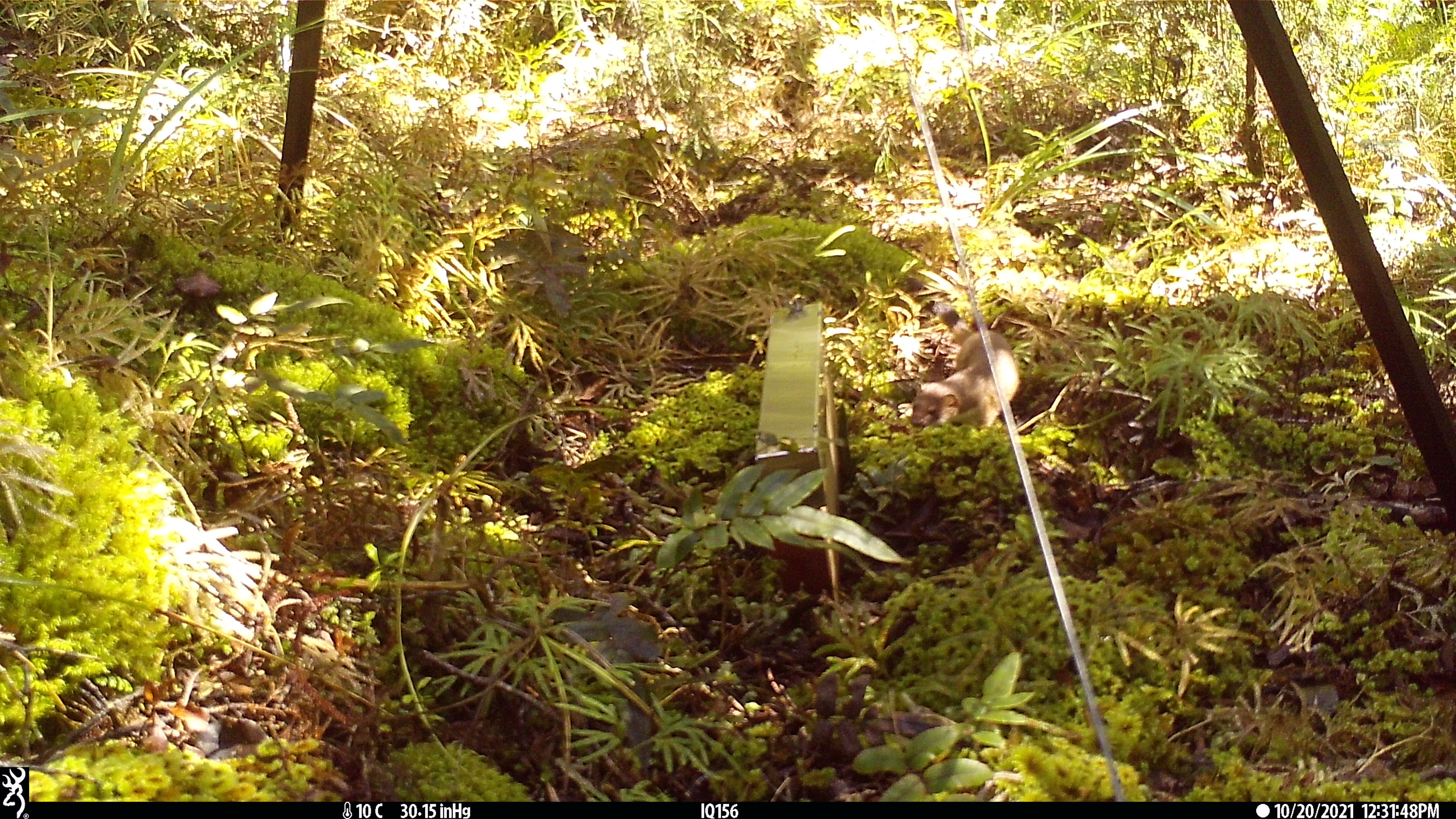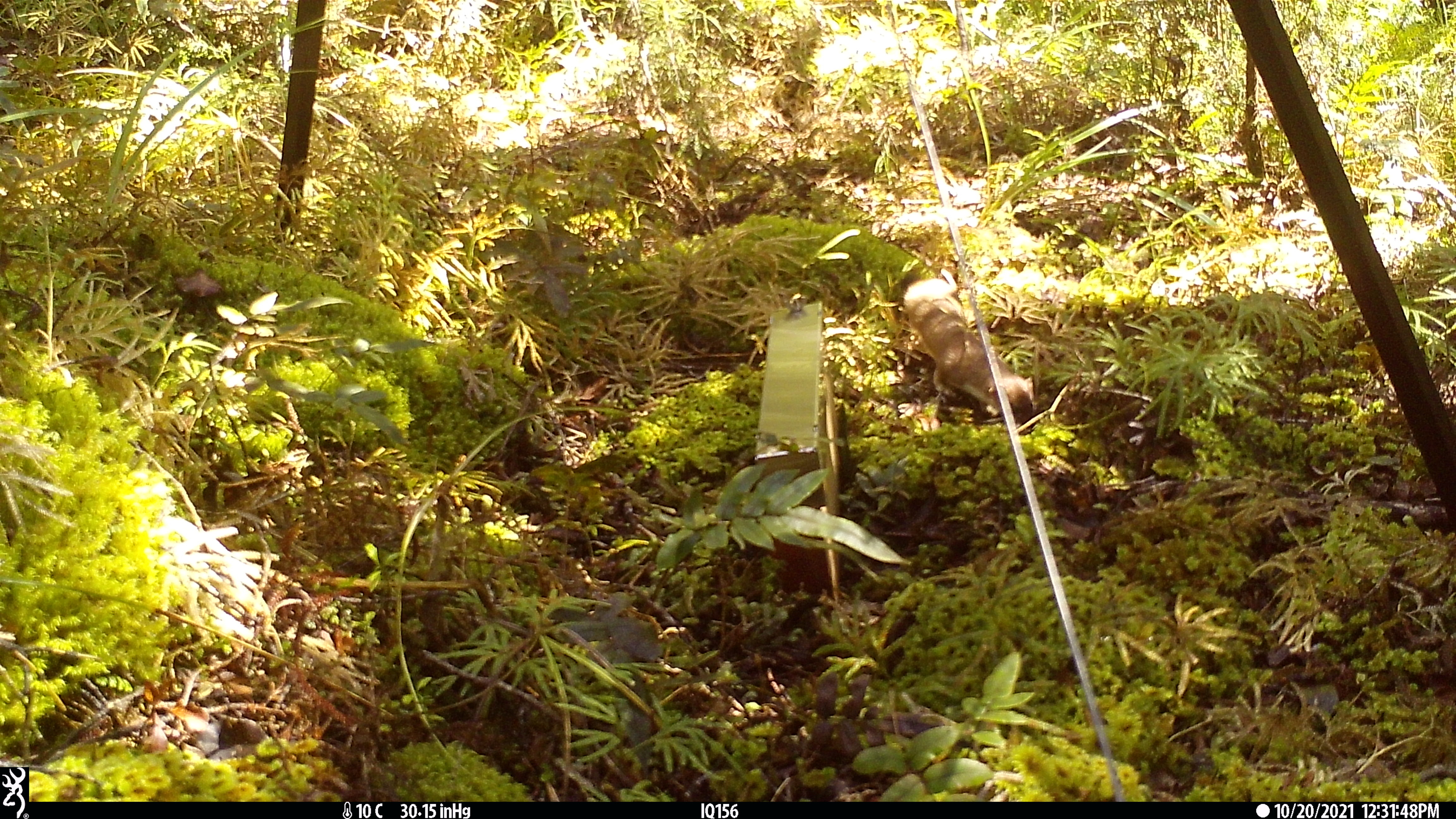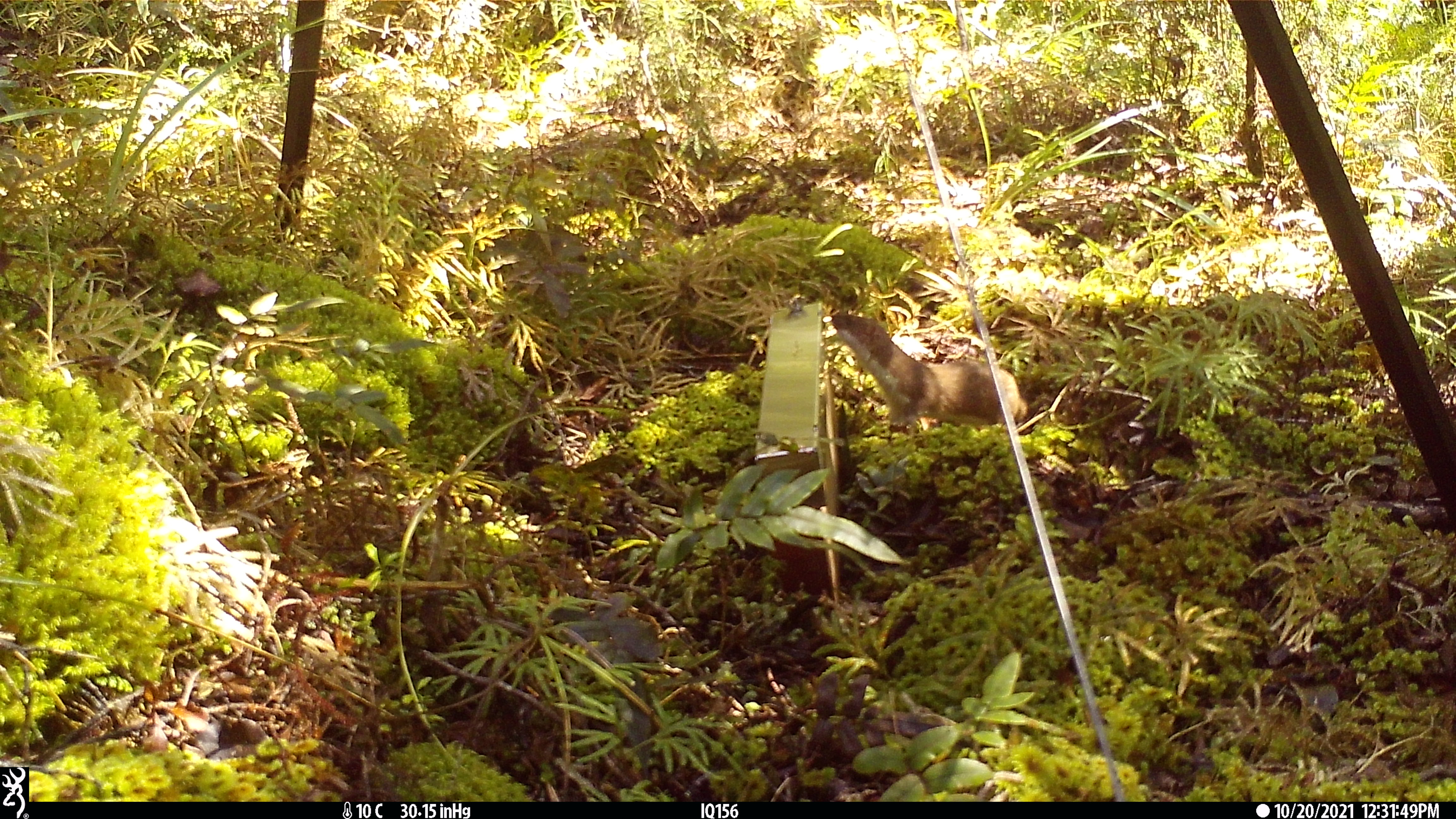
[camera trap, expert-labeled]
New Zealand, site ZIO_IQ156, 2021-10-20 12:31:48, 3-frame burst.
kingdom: Animalia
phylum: Chordata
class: Mammalia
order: Carnivora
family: Mustelidae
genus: Mustela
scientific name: Mustela erminea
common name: stoat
Stoat (Mustela erminea).